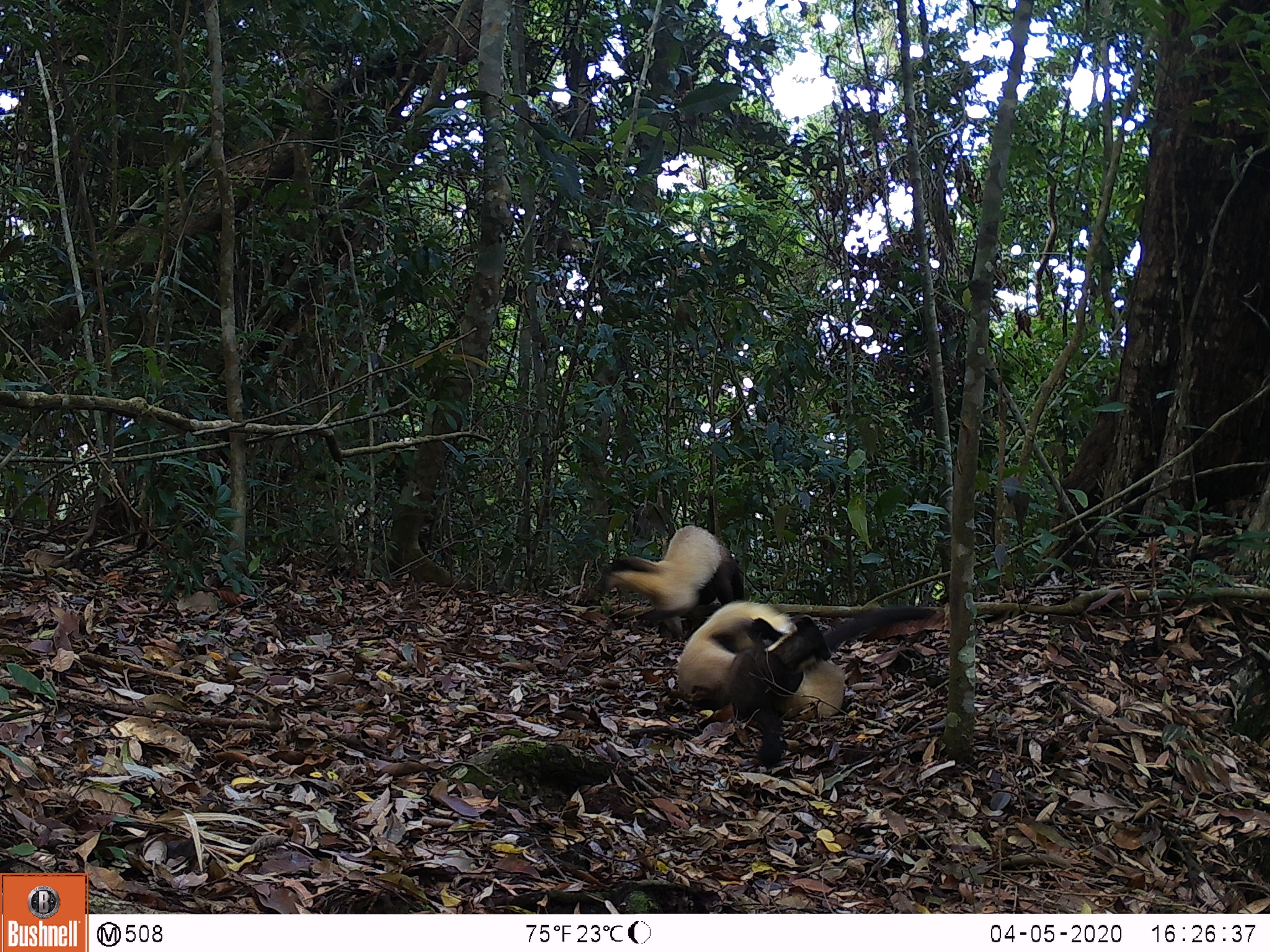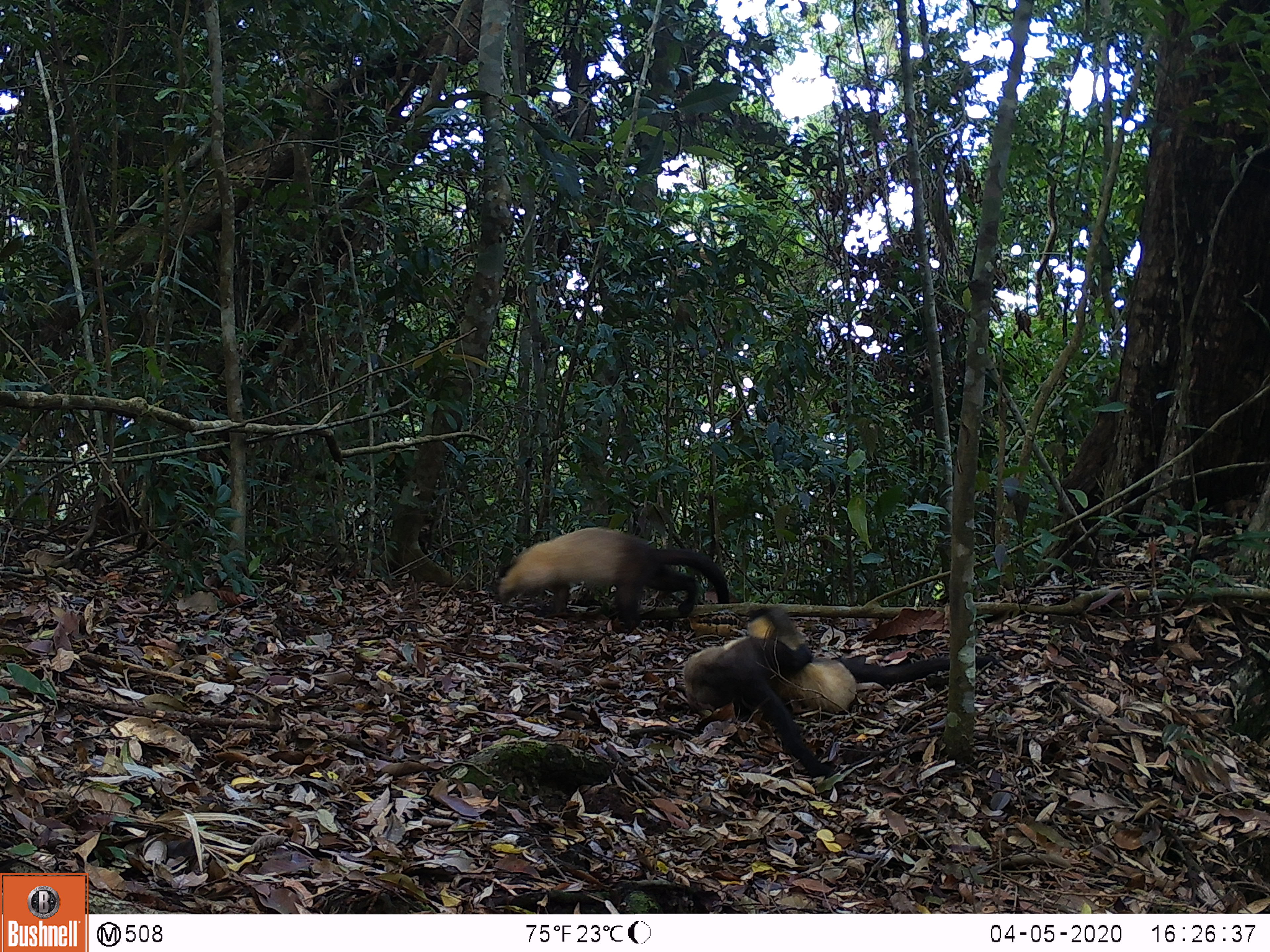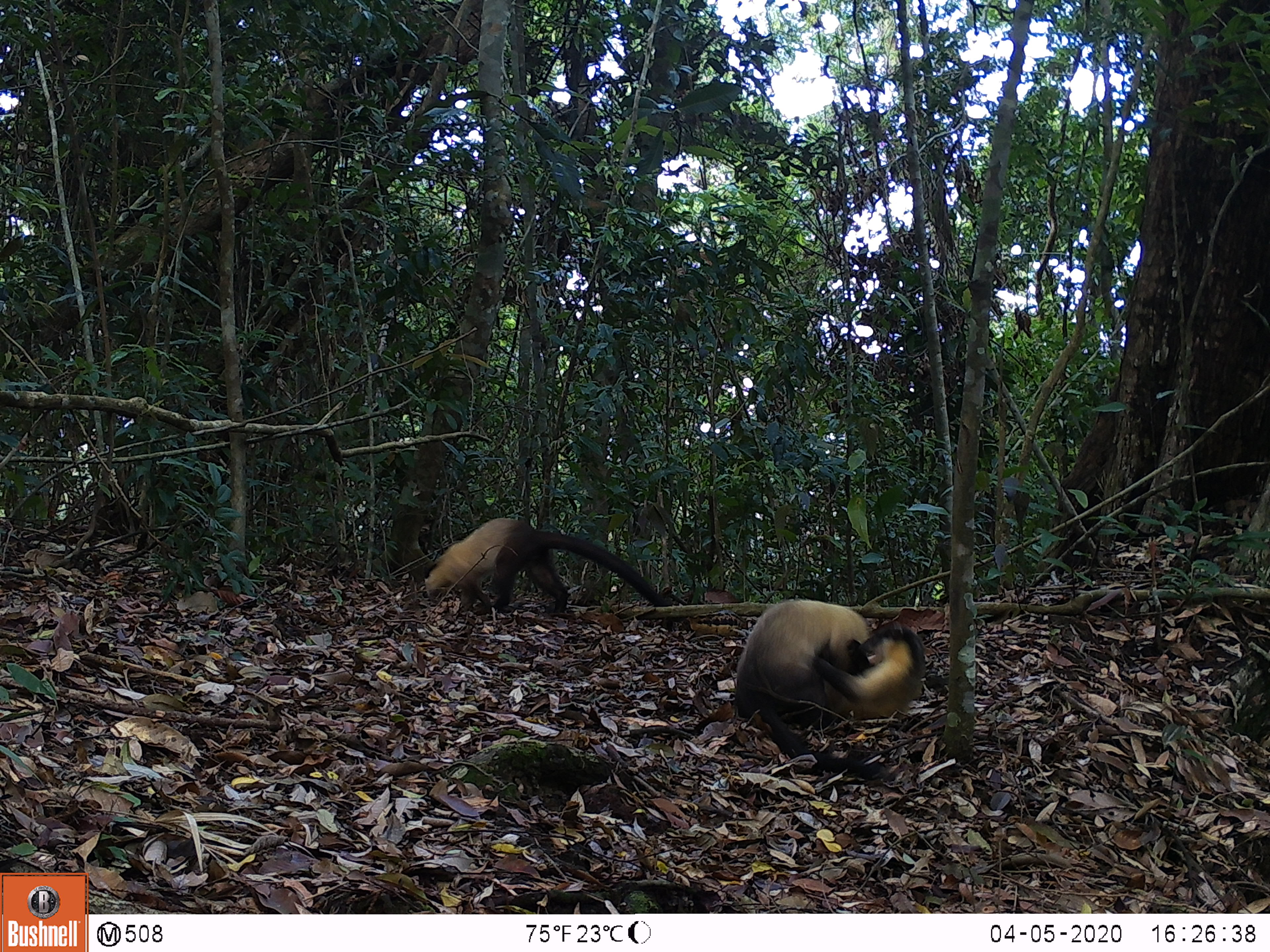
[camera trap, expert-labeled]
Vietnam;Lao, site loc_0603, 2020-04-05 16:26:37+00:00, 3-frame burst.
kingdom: Animalia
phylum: Chordata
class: Mammalia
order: Carnivora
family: Mustelidae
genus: Martes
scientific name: Martes flavigula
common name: yellow-throated marten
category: yellow throated marten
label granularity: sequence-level